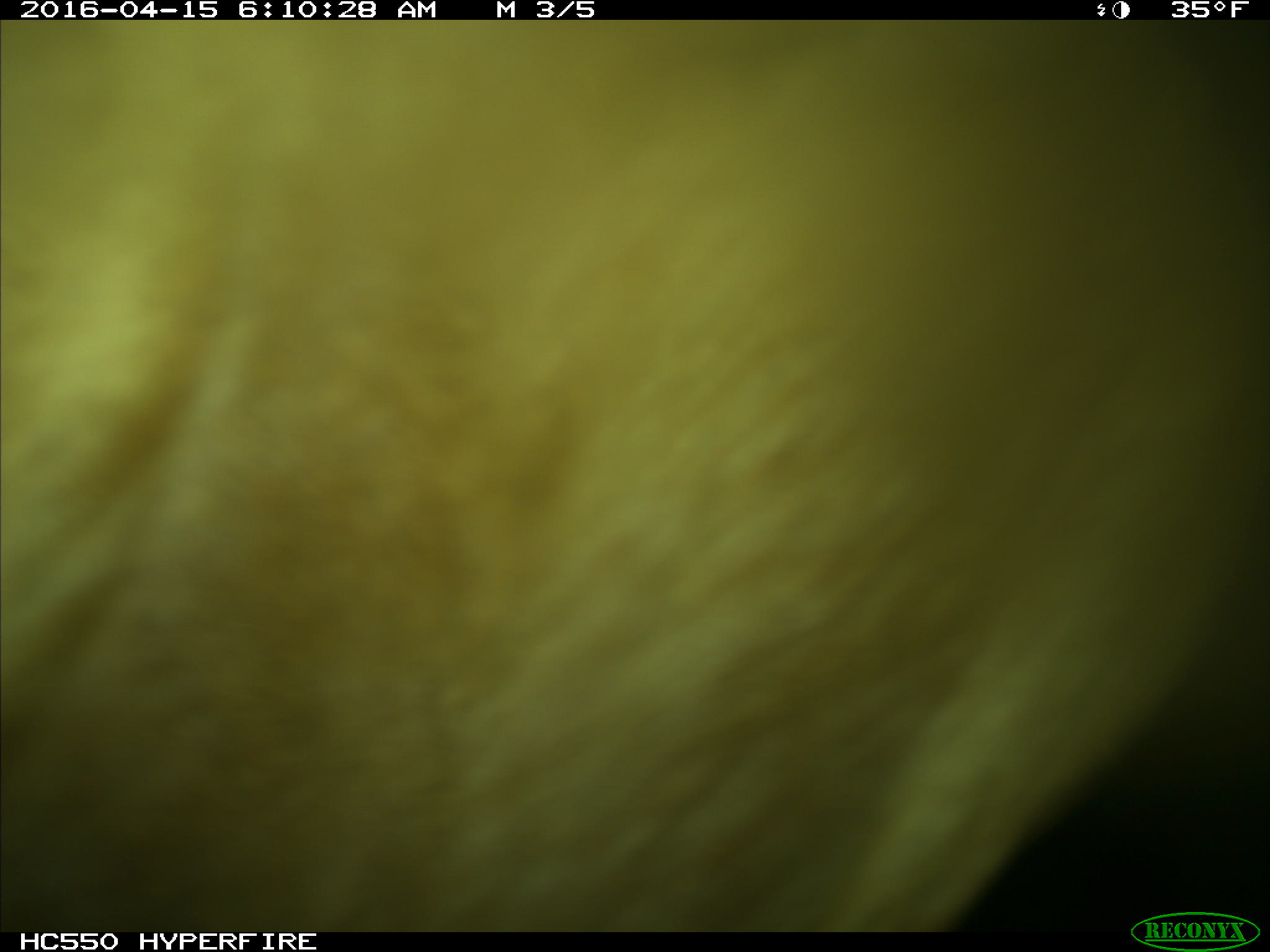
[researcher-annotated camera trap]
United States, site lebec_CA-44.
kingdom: Animalia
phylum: Chordata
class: Mammalia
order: Artiodactyla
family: Bovidae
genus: Bos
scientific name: Bos taurus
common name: domestic cow